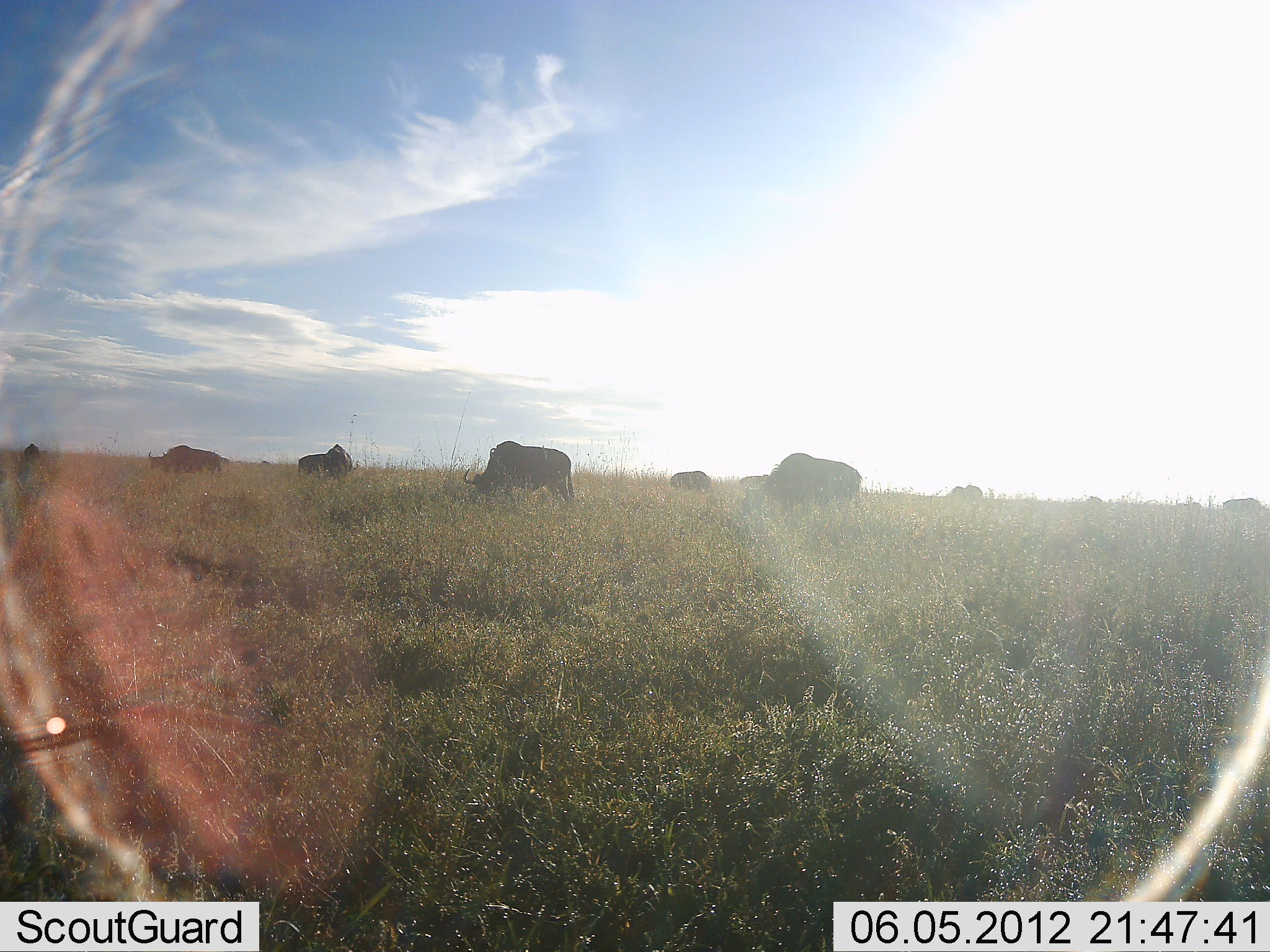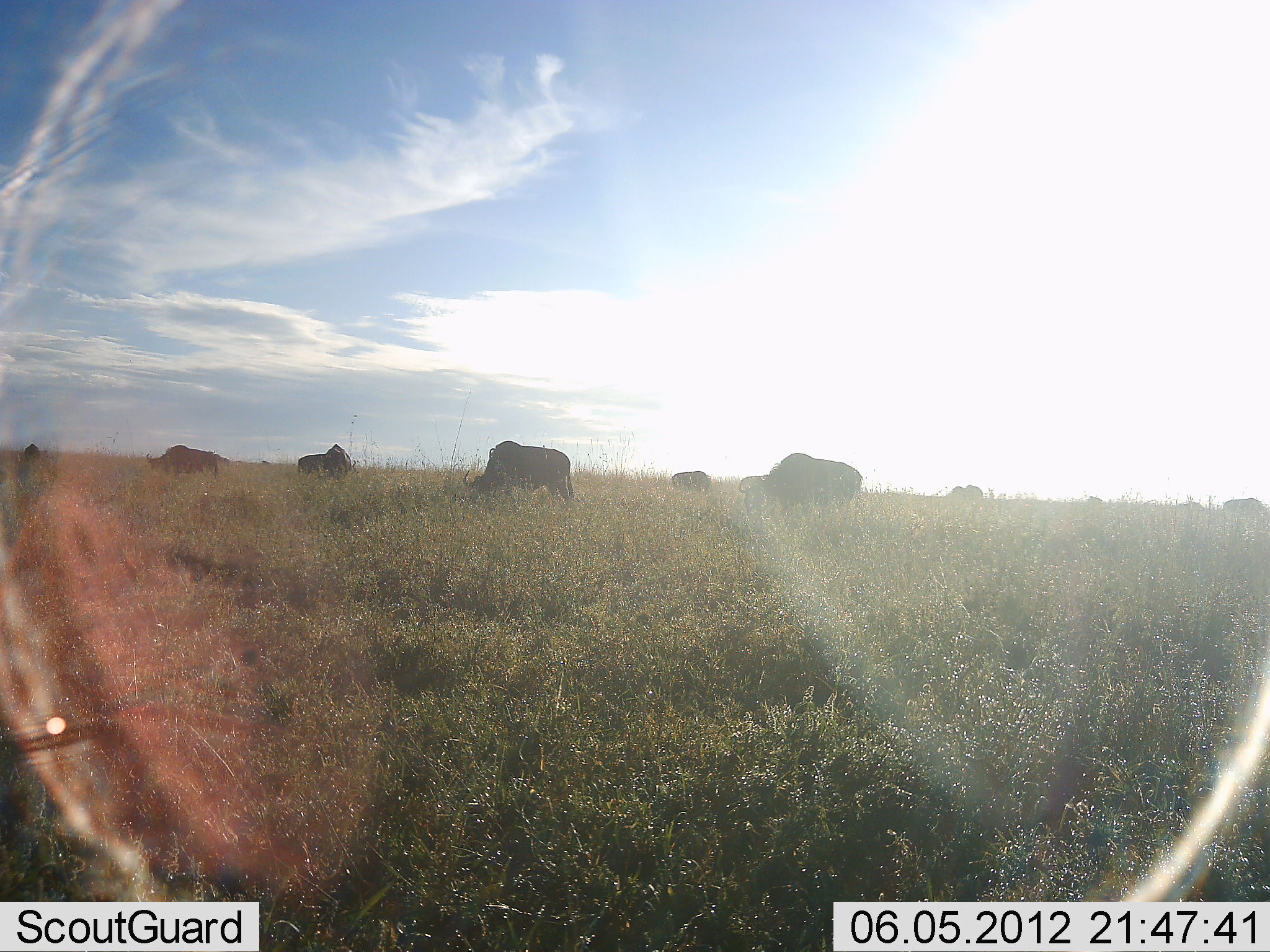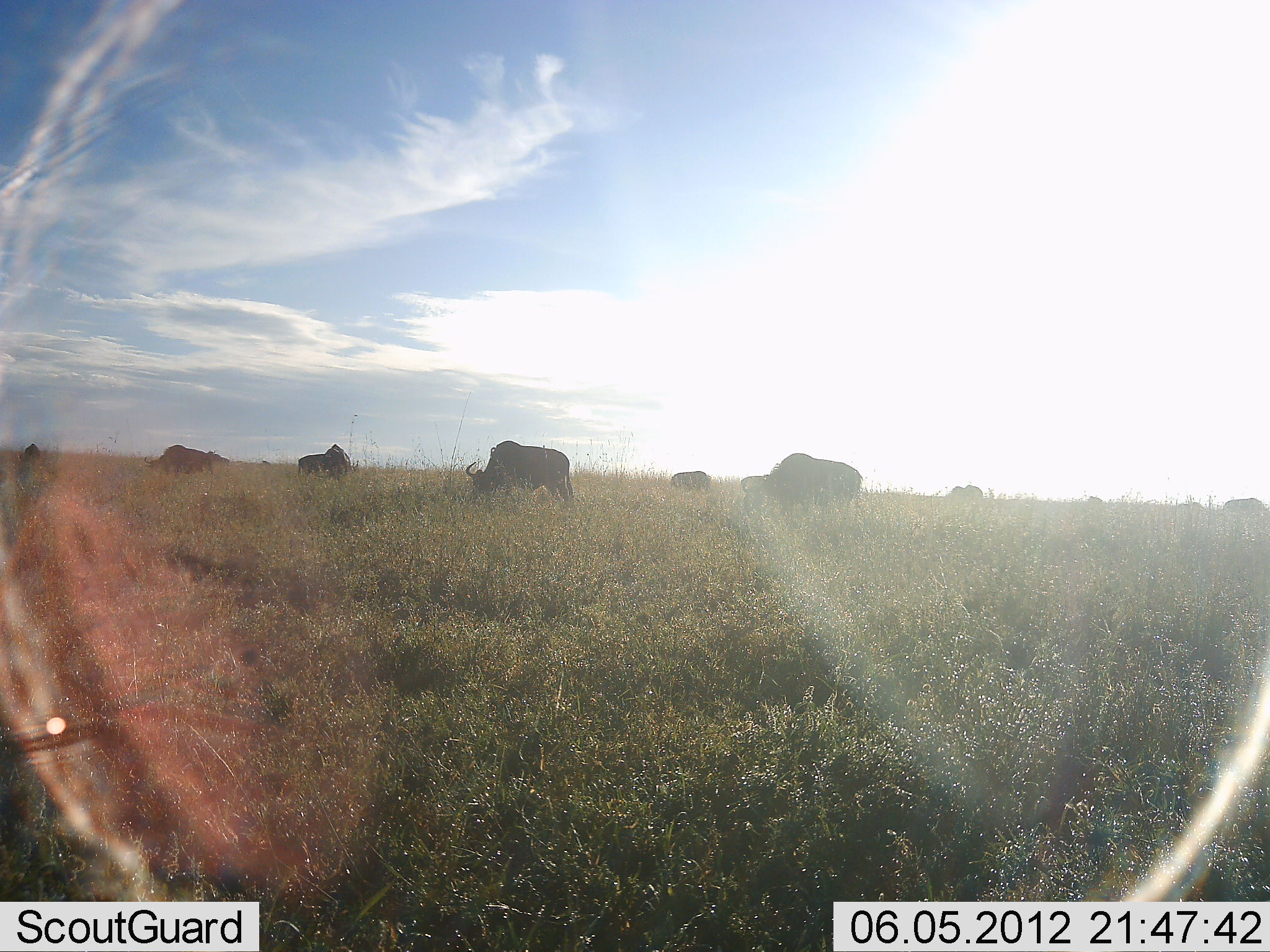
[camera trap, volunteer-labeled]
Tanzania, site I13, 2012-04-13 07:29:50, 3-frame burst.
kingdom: Animalia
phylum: Chordata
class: Mammalia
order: Artiodactyla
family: Bovidae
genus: Connochaetes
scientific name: Connochaetes taurinus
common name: blue wildebeest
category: wildebeest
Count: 9.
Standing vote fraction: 33%.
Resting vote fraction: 0%.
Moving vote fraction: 0%.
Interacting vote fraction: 0%.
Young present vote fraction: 0%.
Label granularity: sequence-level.